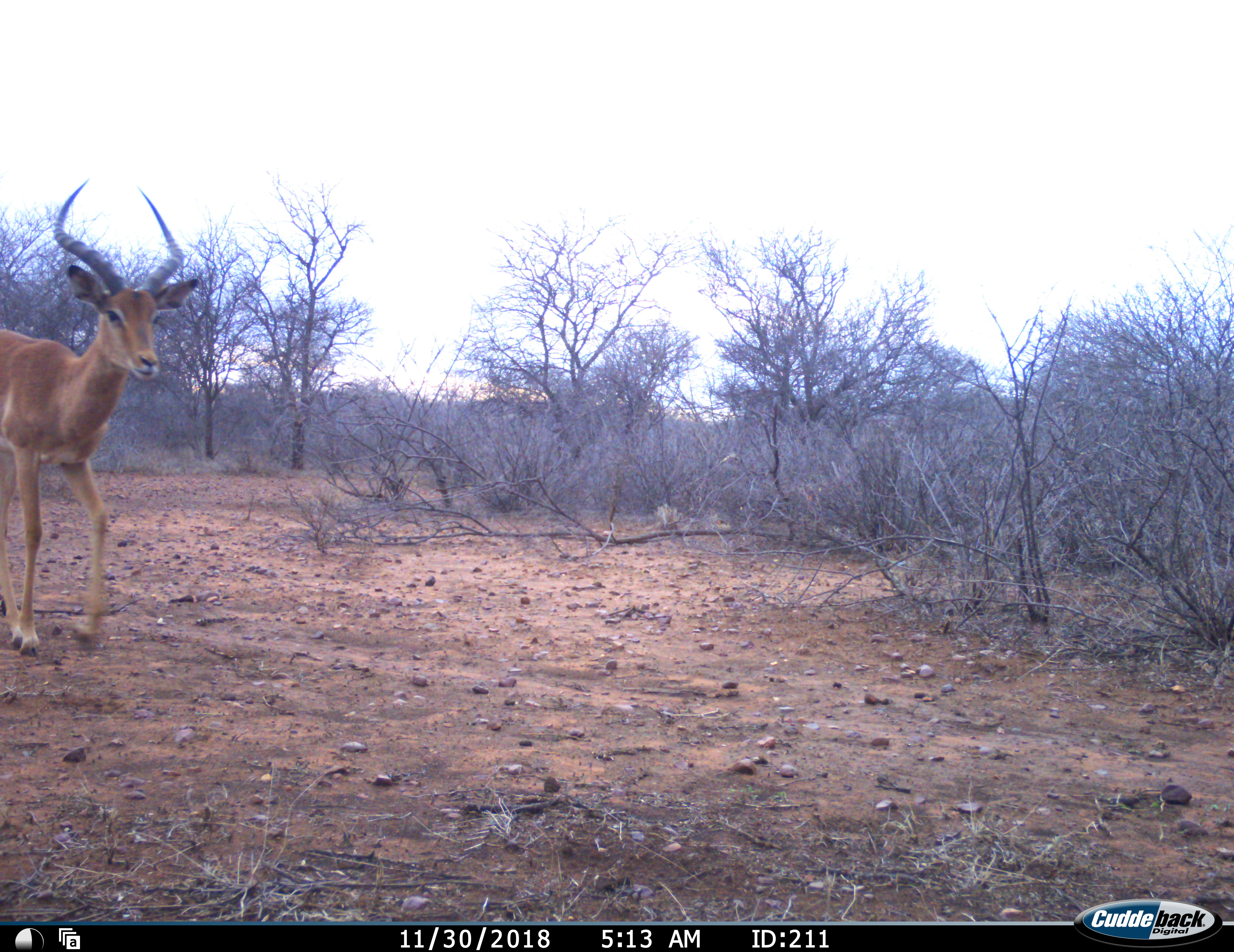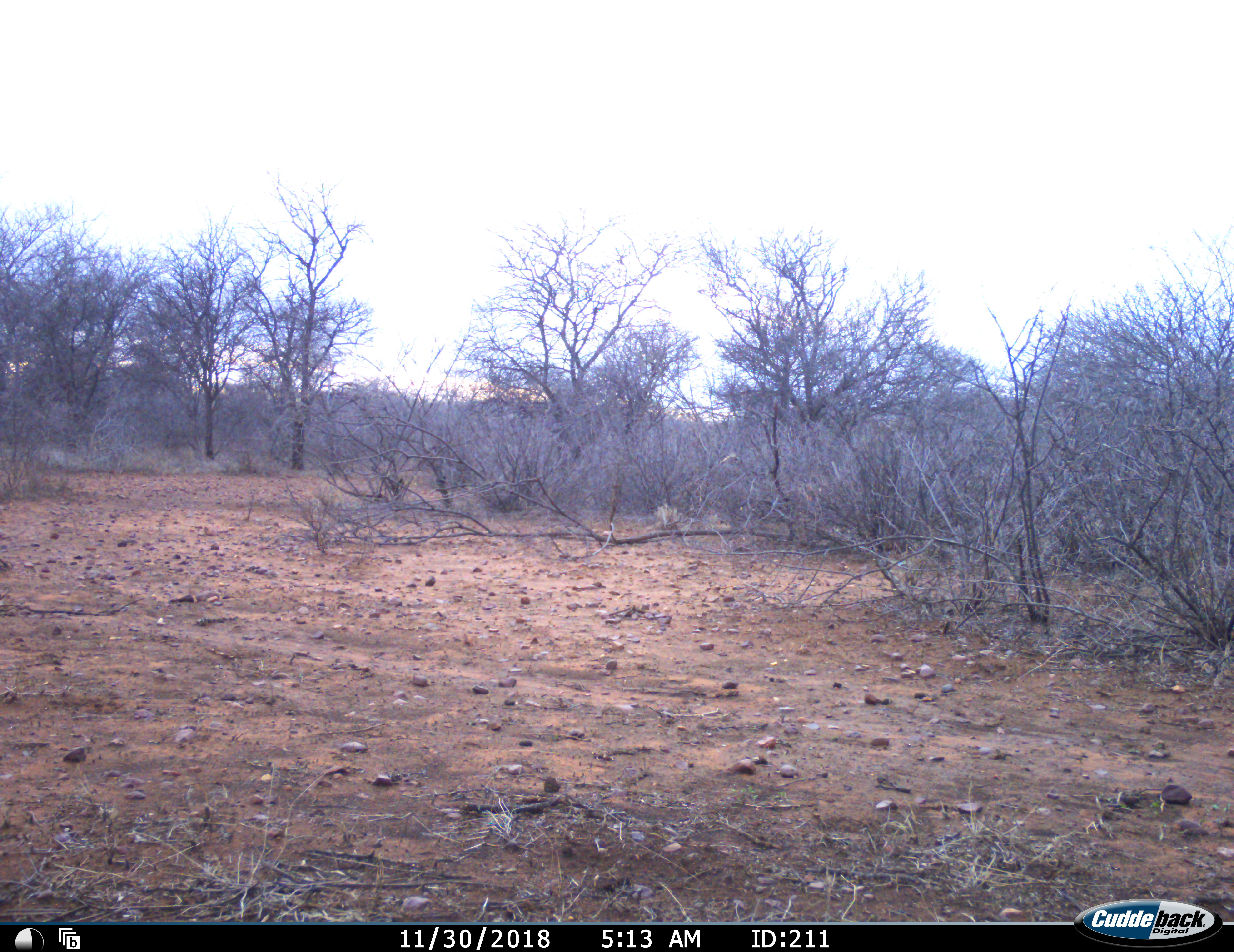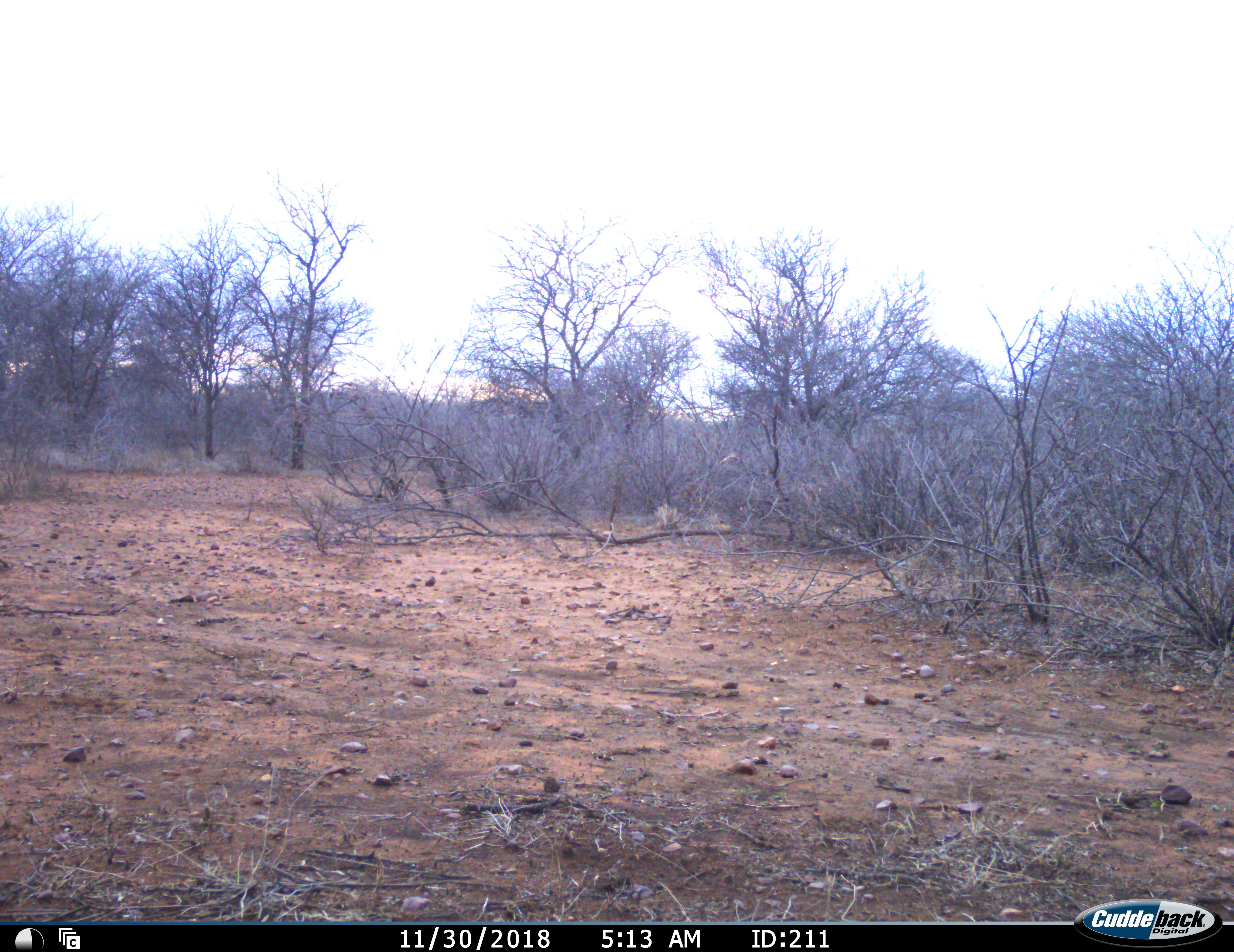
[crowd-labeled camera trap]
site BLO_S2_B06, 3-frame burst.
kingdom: Animalia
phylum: Chordata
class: Mammalia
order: Artiodactyla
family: Bovidae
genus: Aepyceros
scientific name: Aepyceros melampus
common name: impala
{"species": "impala (Aepyceros melampus)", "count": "1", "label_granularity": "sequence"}